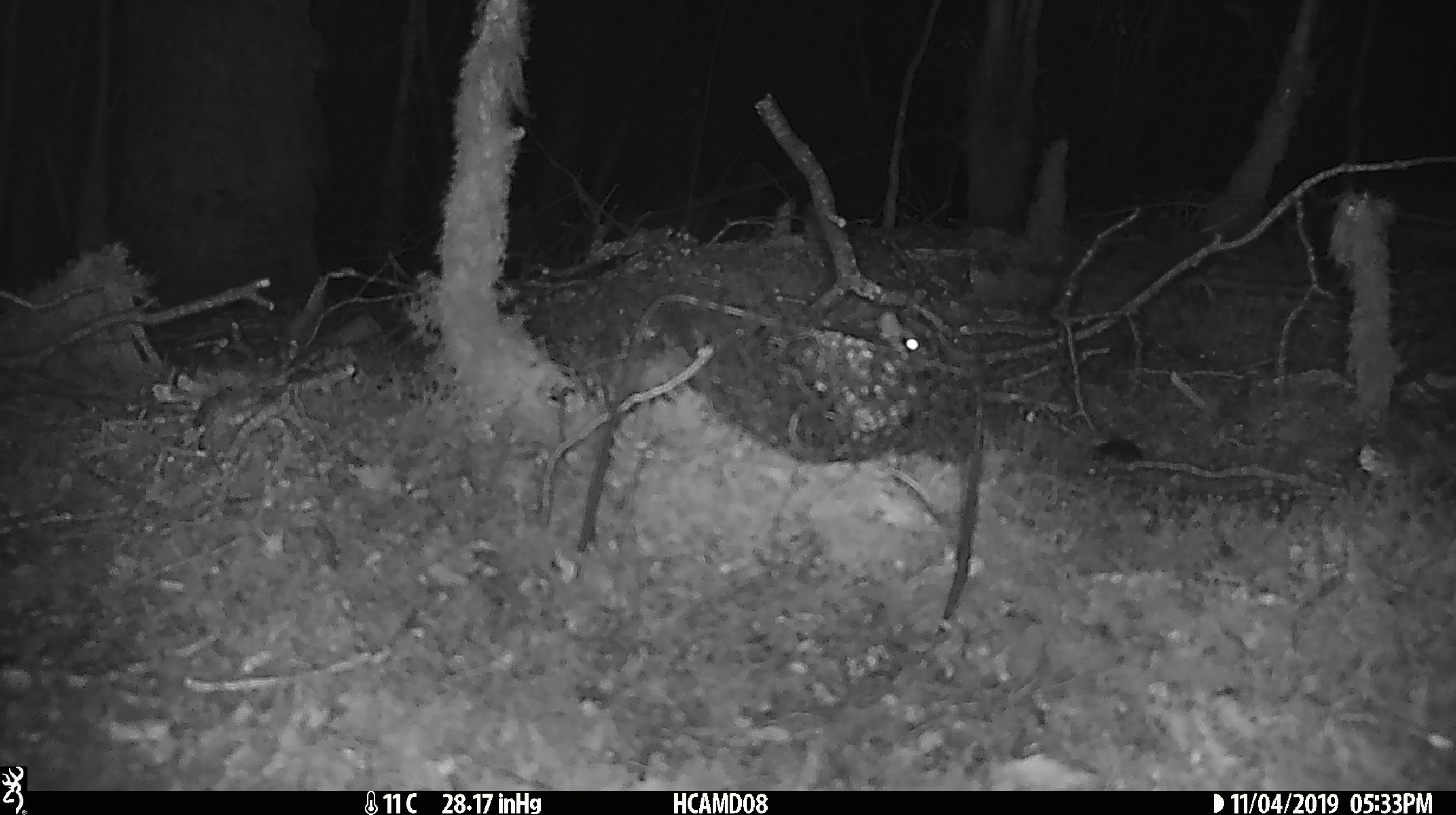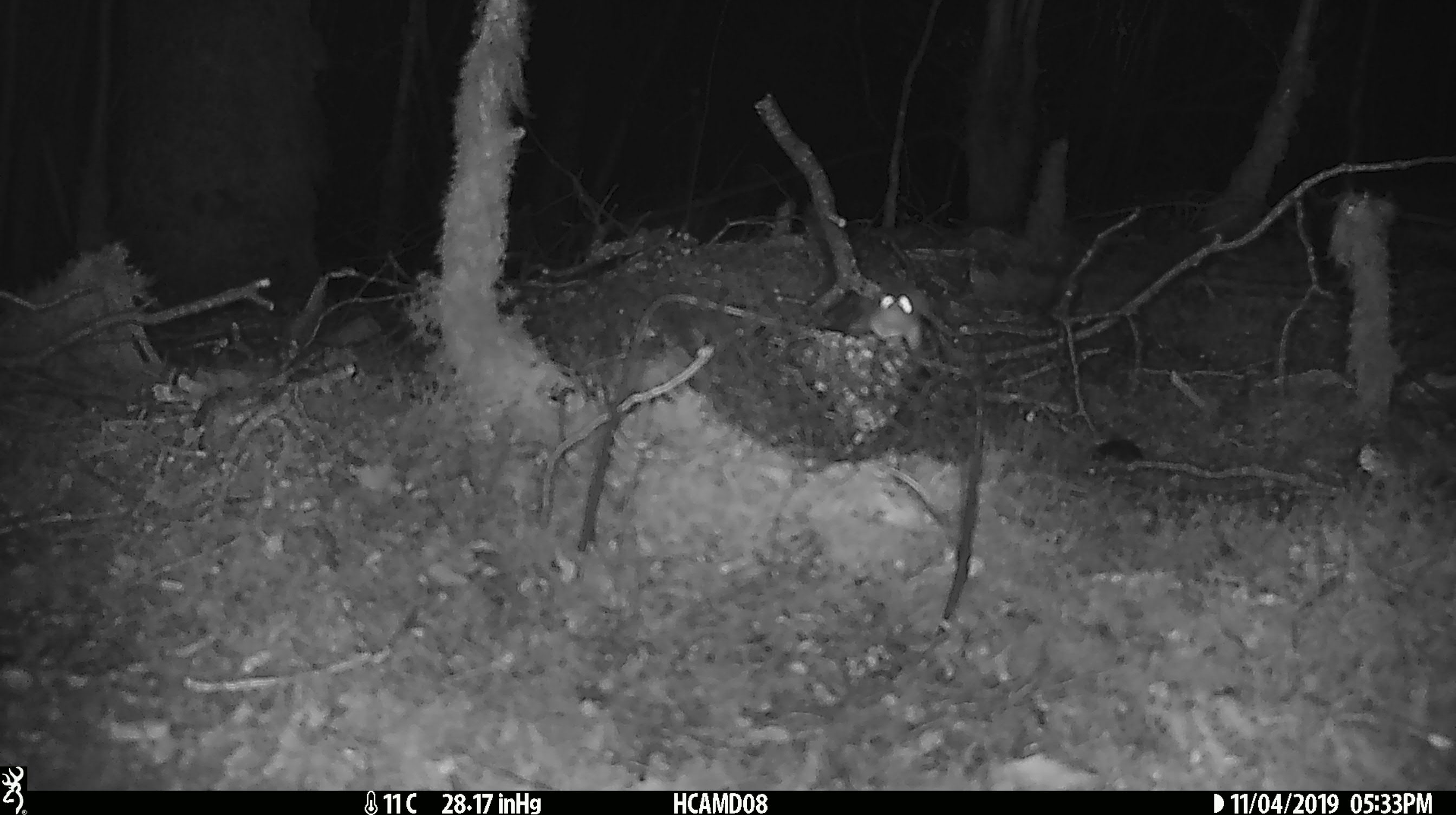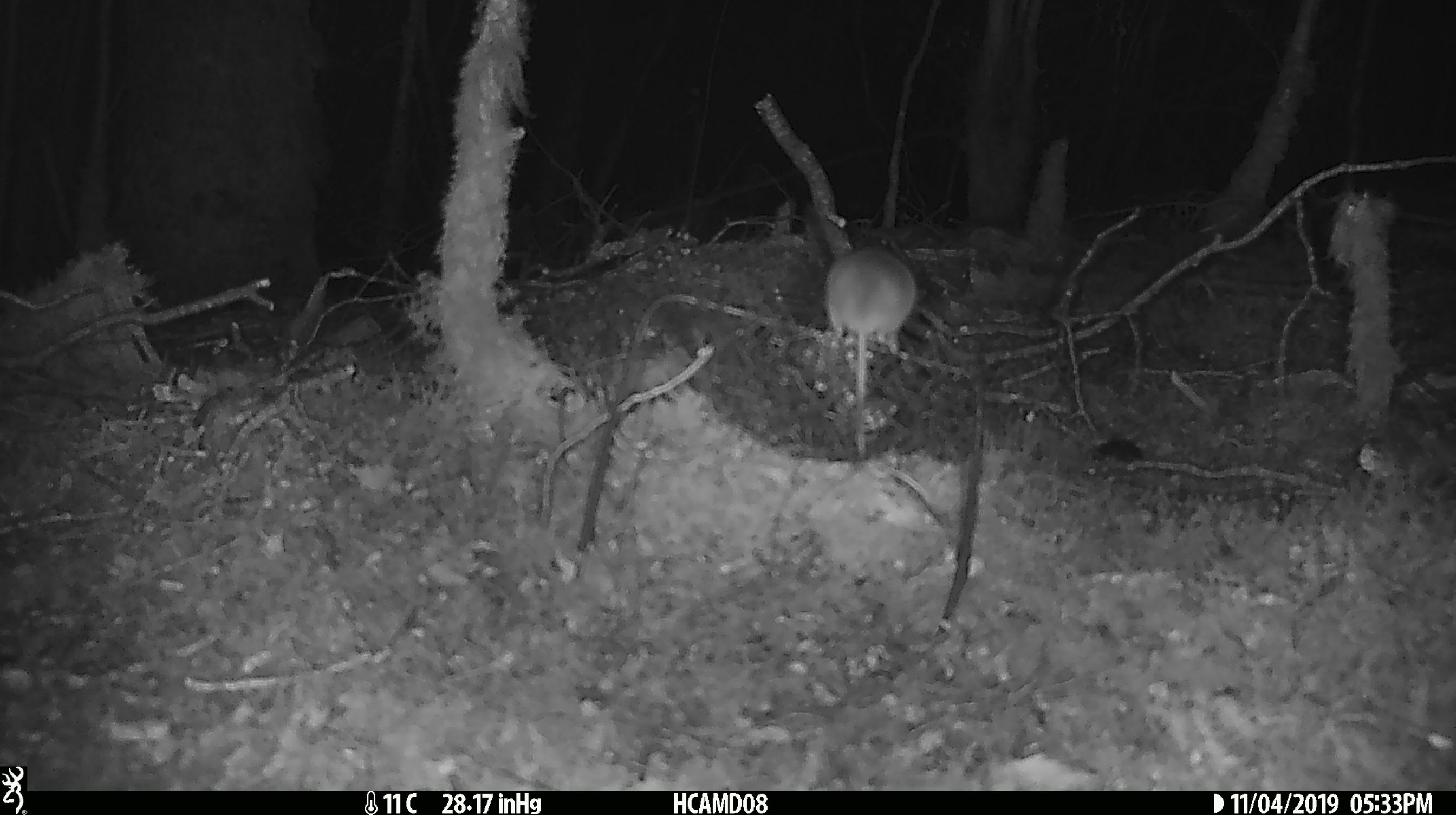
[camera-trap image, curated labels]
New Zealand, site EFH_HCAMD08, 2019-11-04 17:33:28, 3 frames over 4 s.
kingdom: Animalia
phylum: Chordata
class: Mammalia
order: Rodentia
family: Muridae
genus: Mus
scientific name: Mus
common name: mouse